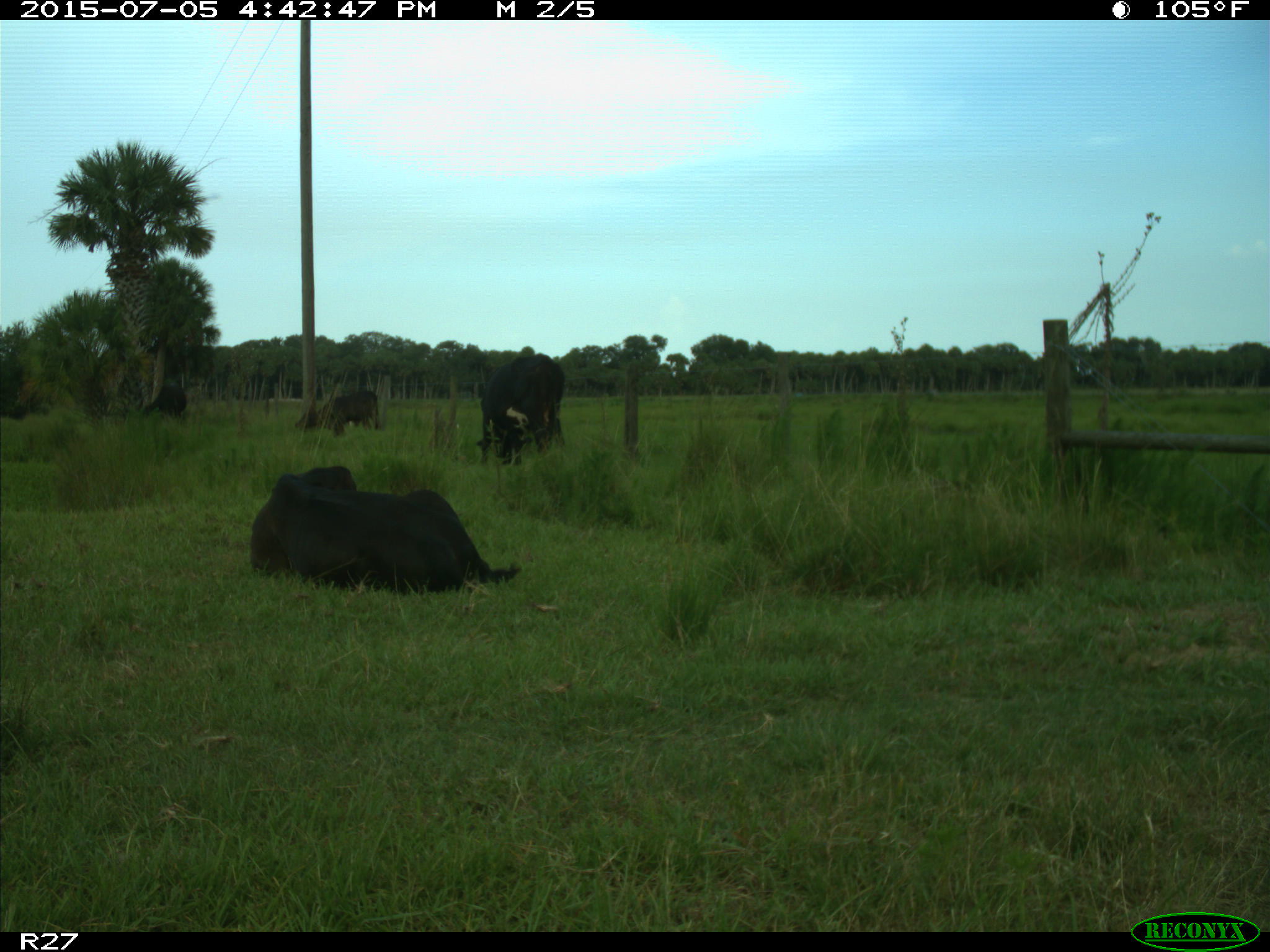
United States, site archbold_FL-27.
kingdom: Animalia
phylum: Chordata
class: Mammalia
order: Artiodactyla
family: Bovidae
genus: Bos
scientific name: Bos taurus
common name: domestic cow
Bos taurus (domestic cow).